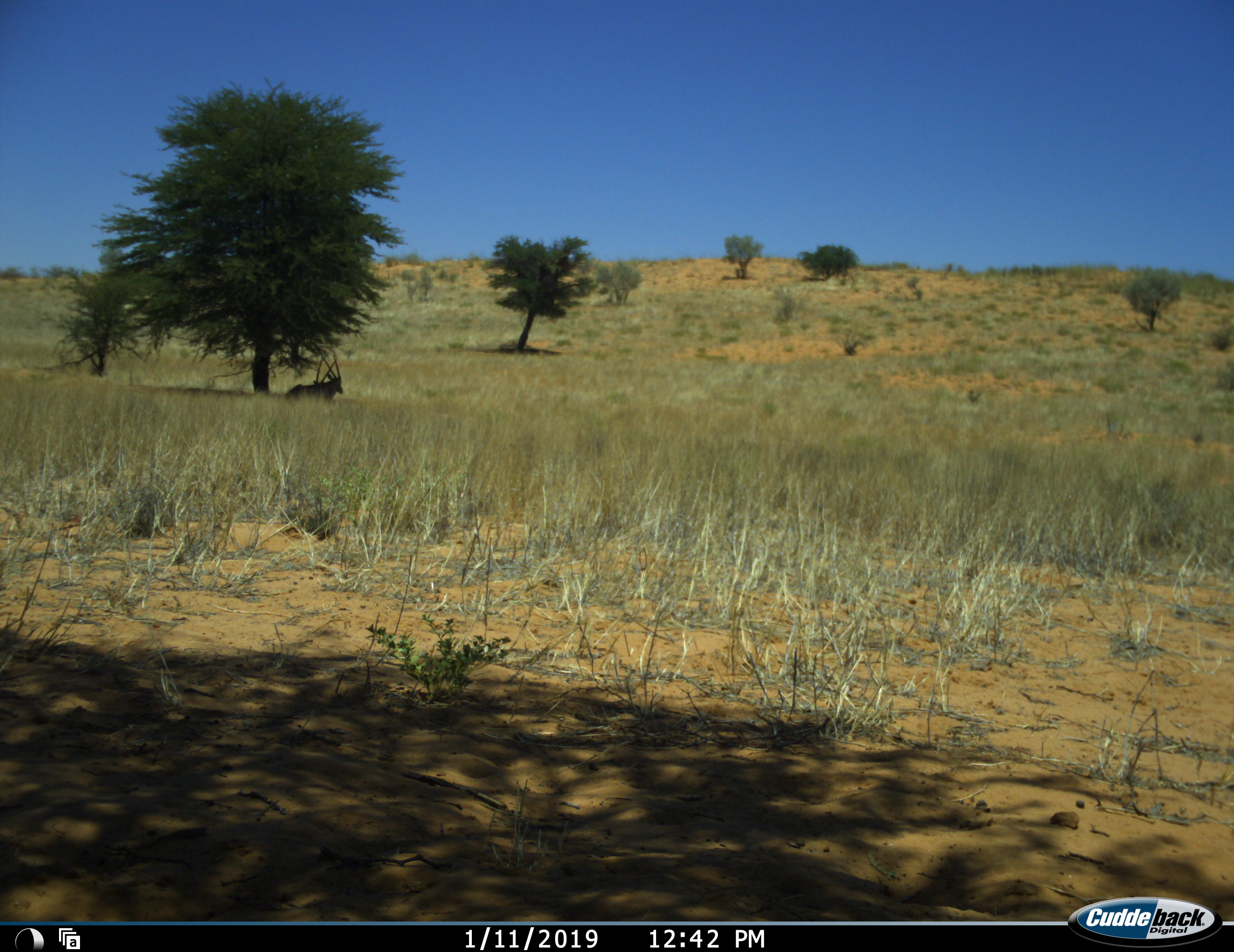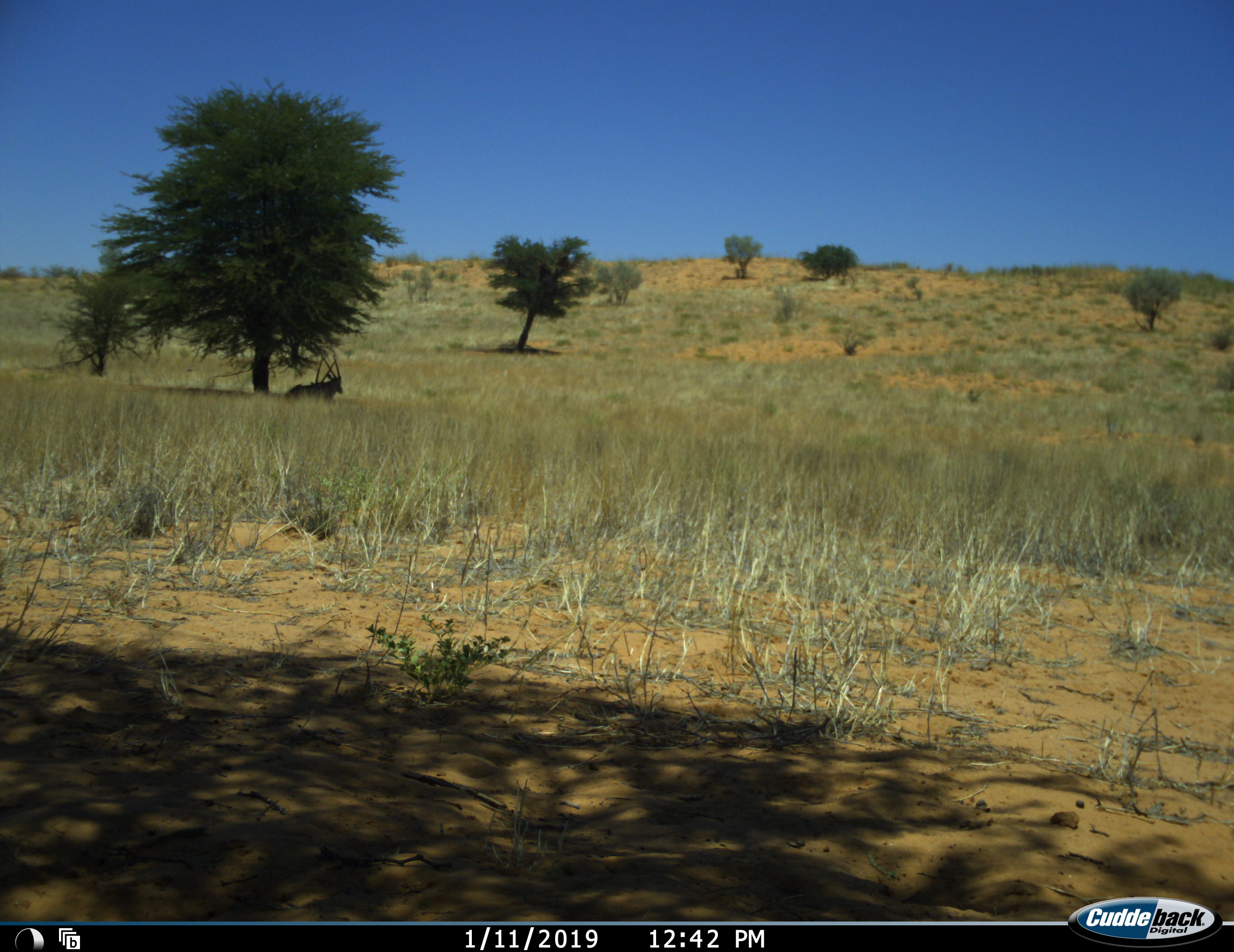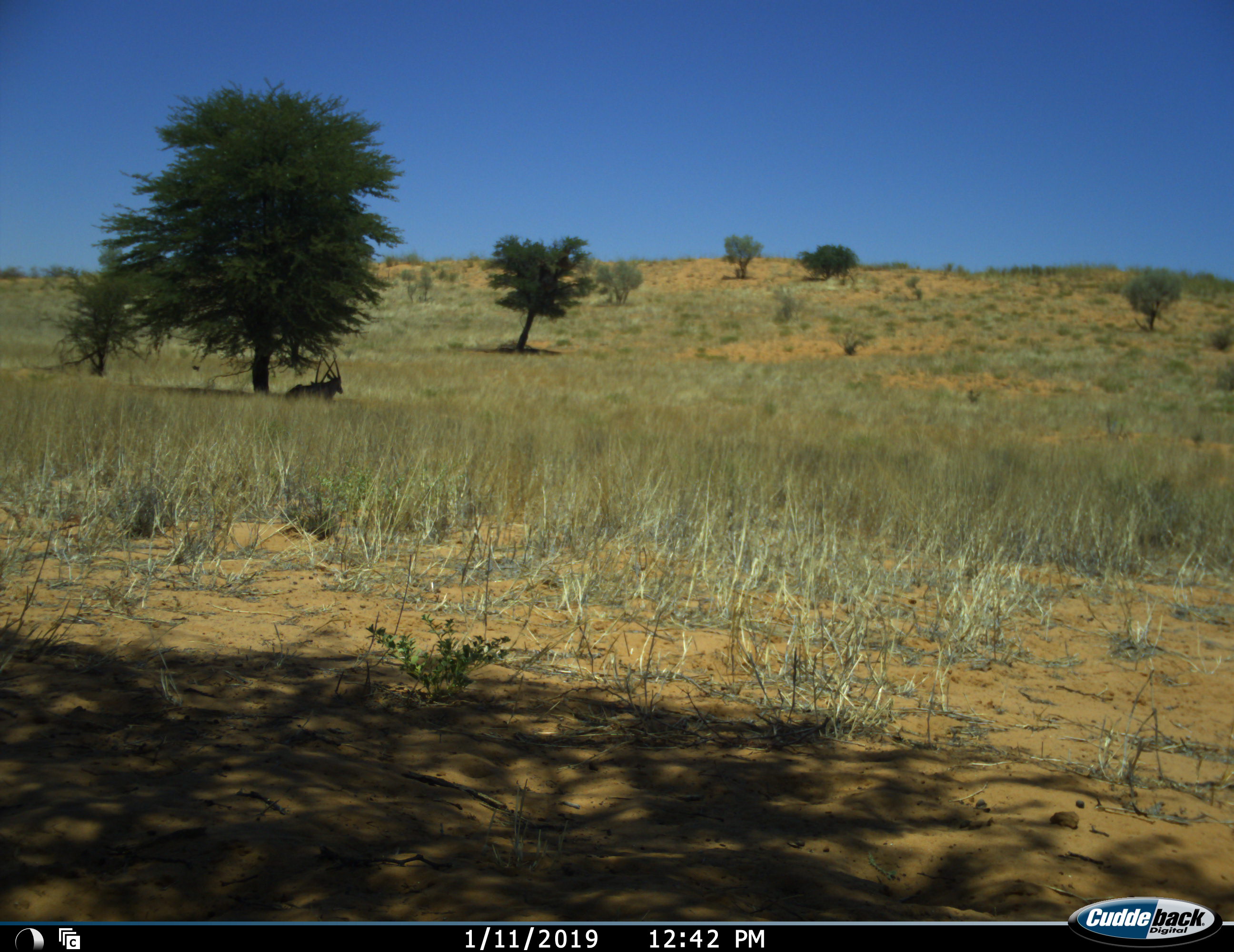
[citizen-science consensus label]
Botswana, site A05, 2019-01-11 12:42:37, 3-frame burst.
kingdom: Animalia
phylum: Chordata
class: Mammalia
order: Artiodactyla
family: Bovidae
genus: Oryx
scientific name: Oryx gazella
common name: gemsbok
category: gemsbokoryx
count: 2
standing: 0%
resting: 100%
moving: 0%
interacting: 0%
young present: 0%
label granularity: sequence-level